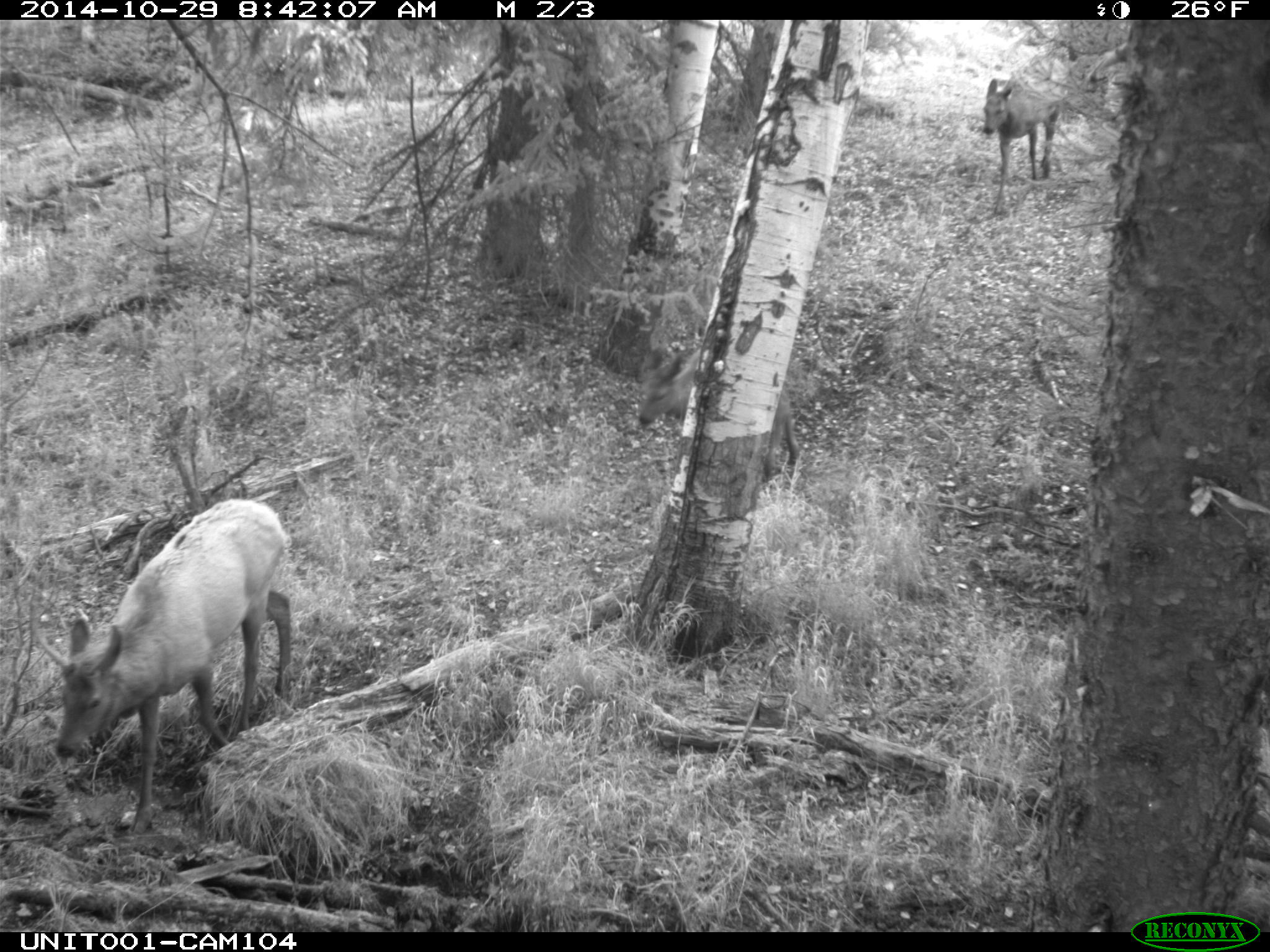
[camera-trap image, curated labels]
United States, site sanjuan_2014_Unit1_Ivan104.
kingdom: Animalia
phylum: Chordata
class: Mammalia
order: Artiodactyla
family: Cervidae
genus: Cervus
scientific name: Cervus elaphus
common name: red deer